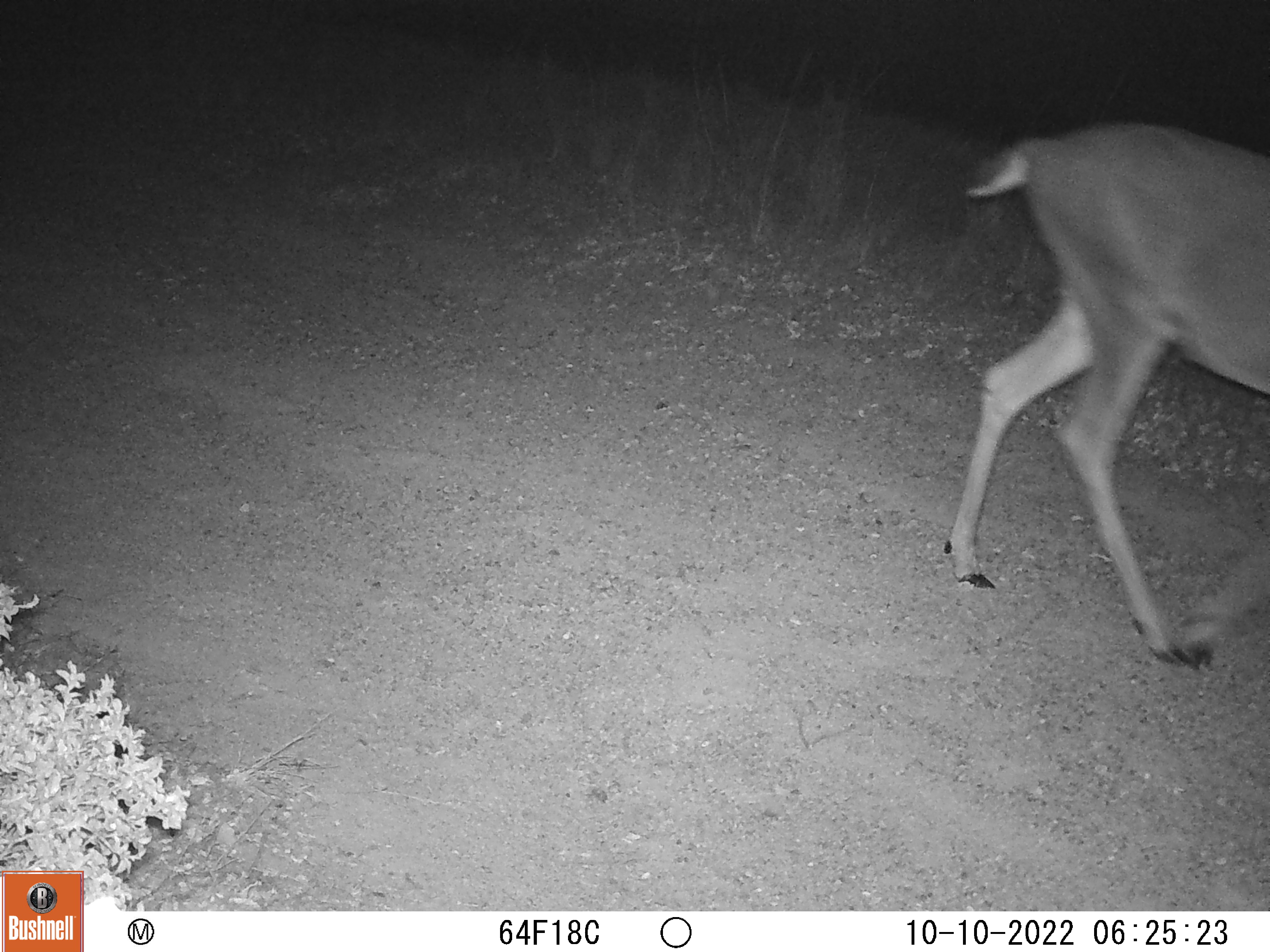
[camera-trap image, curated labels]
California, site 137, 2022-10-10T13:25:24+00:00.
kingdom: Animalia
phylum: Chordata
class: Mammalia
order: Artiodactyla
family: Cervidae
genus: Odocoileus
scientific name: Odocoileus hemionus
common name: mule deer